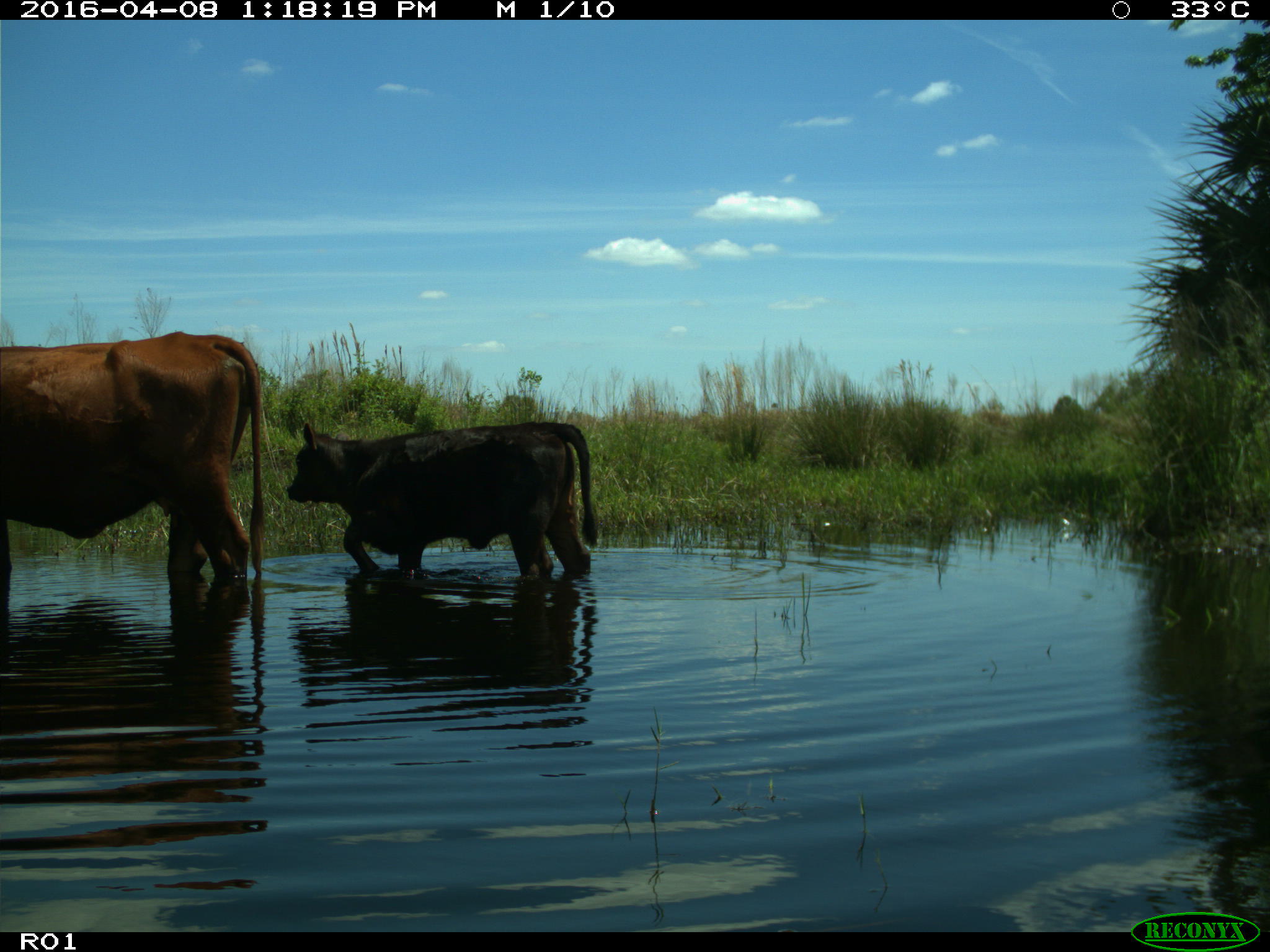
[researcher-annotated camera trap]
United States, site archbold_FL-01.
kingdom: Animalia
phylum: Chordata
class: Mammalia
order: Artiodactyla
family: Bovidae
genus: Bos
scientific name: Bos taurus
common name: domestic cow